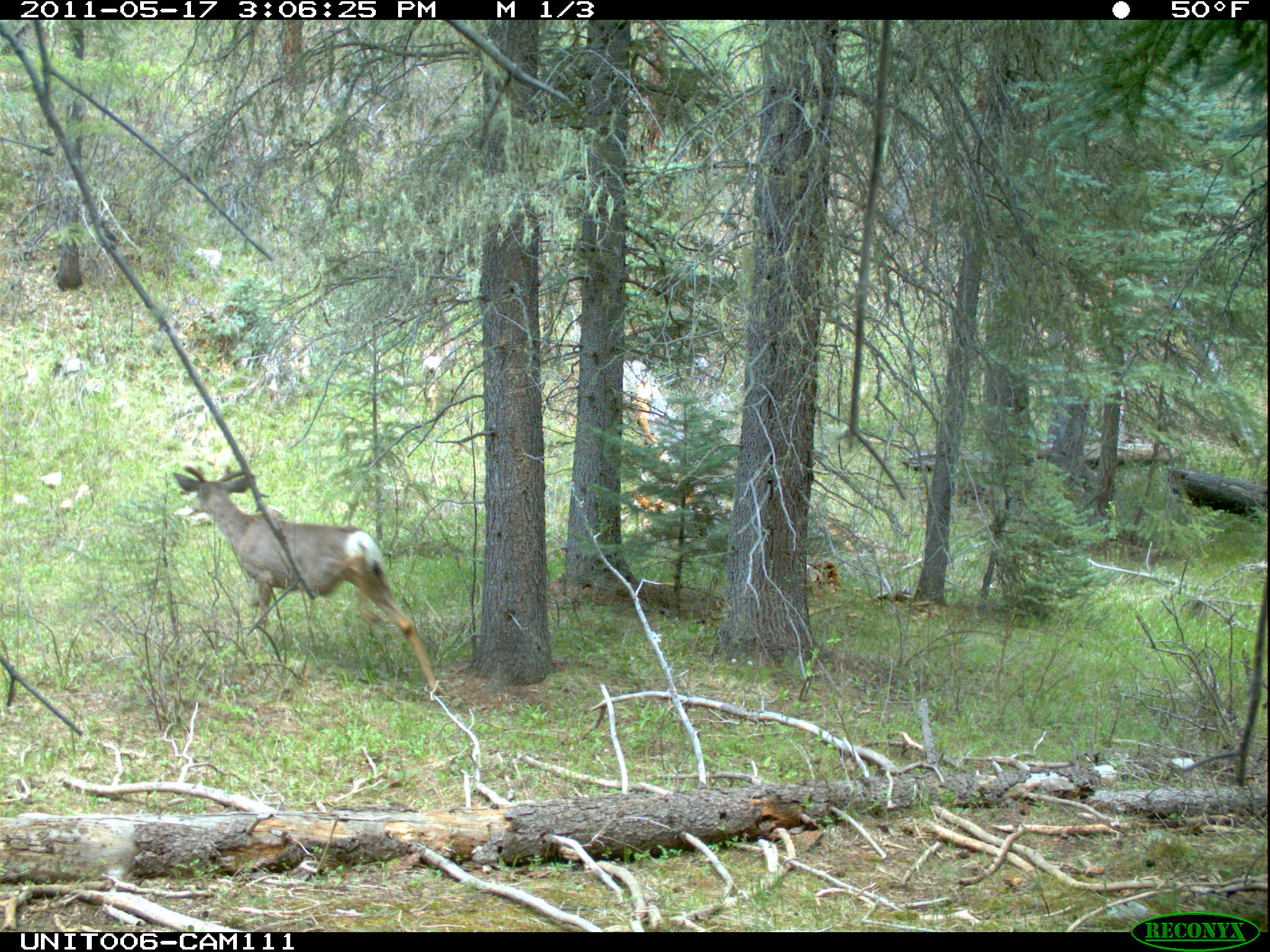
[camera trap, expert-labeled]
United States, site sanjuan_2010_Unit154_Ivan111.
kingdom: Animalia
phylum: Chordata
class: Mammalia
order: Artiodactyla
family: Cervidae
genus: Odocoileus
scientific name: Odocoileus hemionus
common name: mule deer